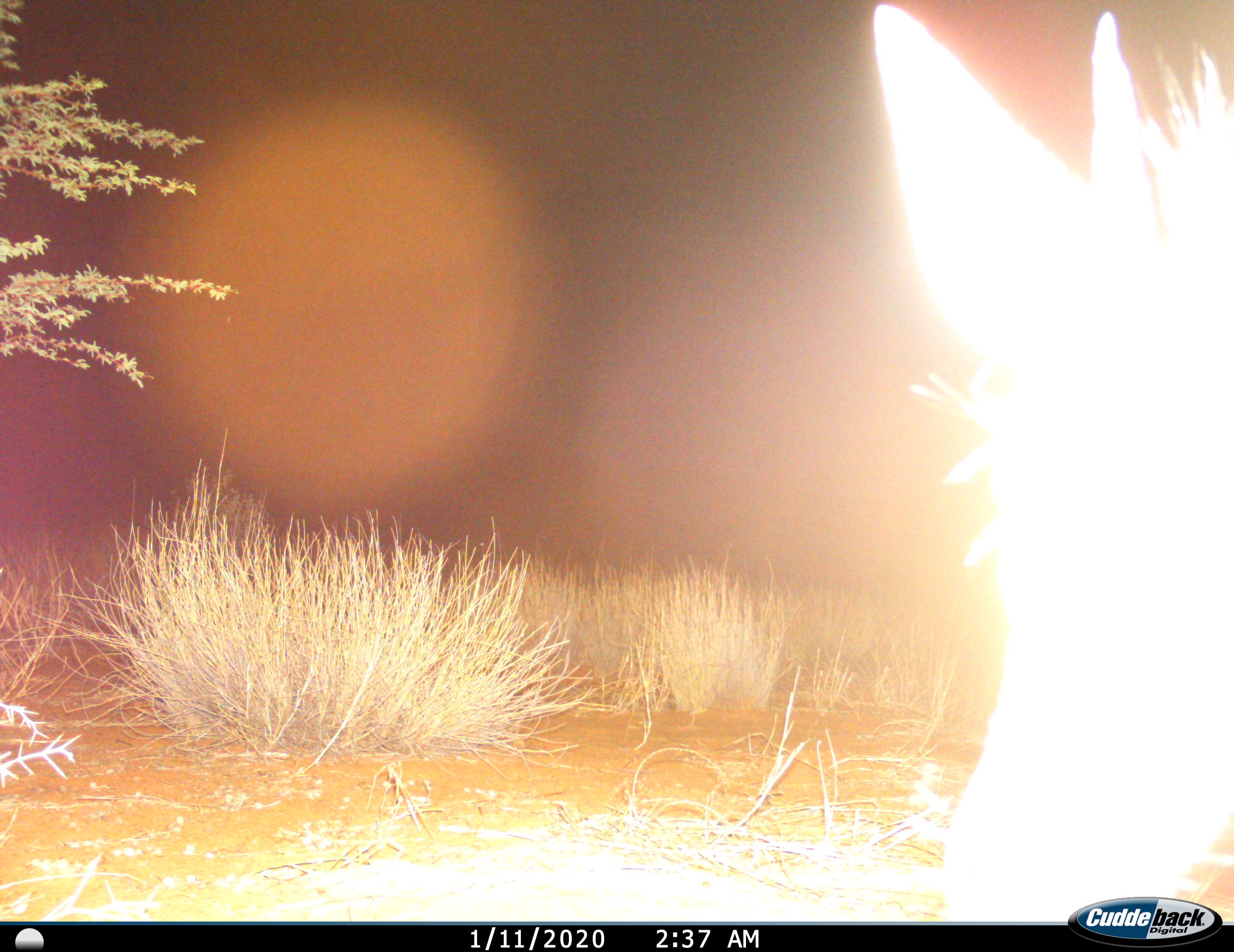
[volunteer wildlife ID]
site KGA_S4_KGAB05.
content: unidentified animal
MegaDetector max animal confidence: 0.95